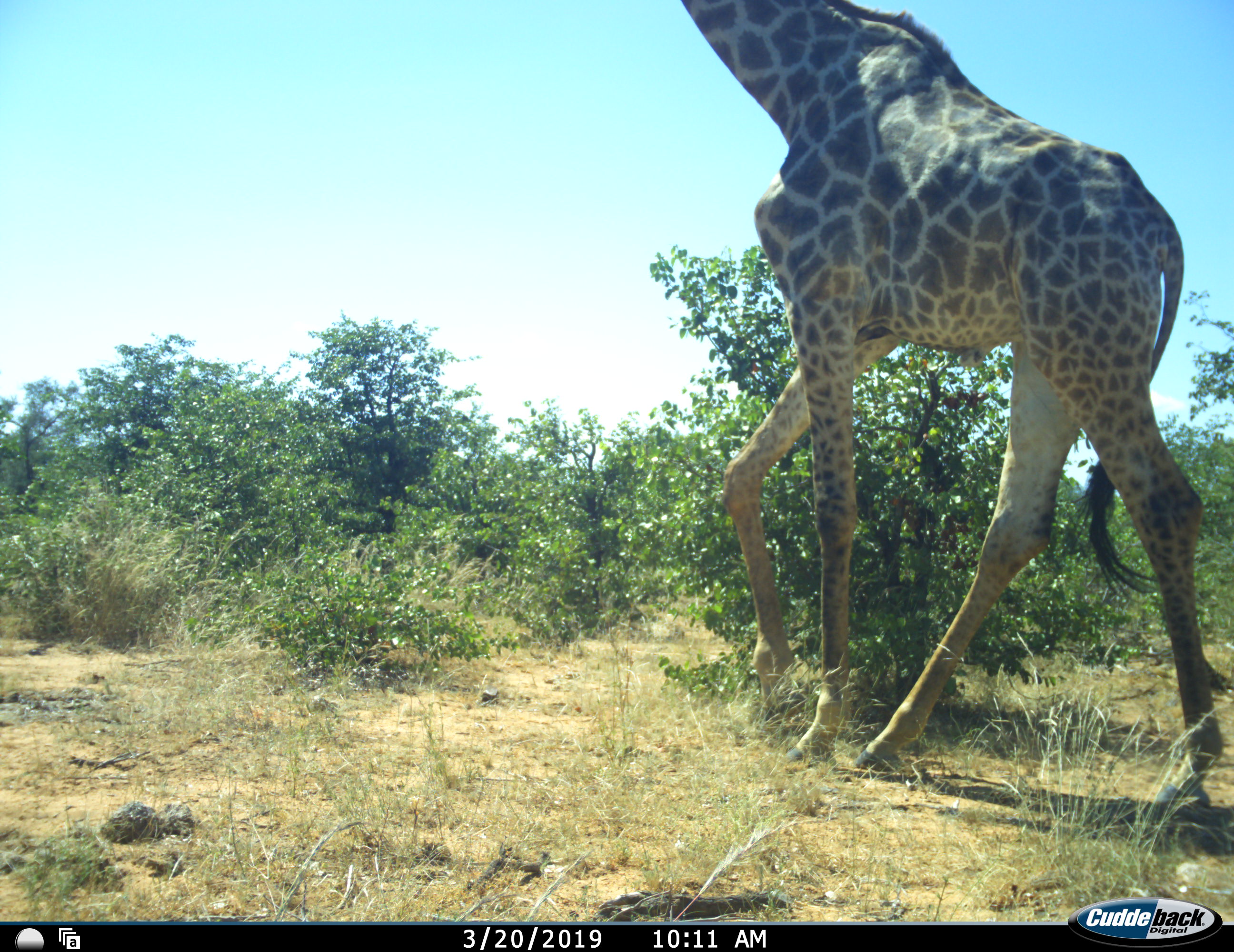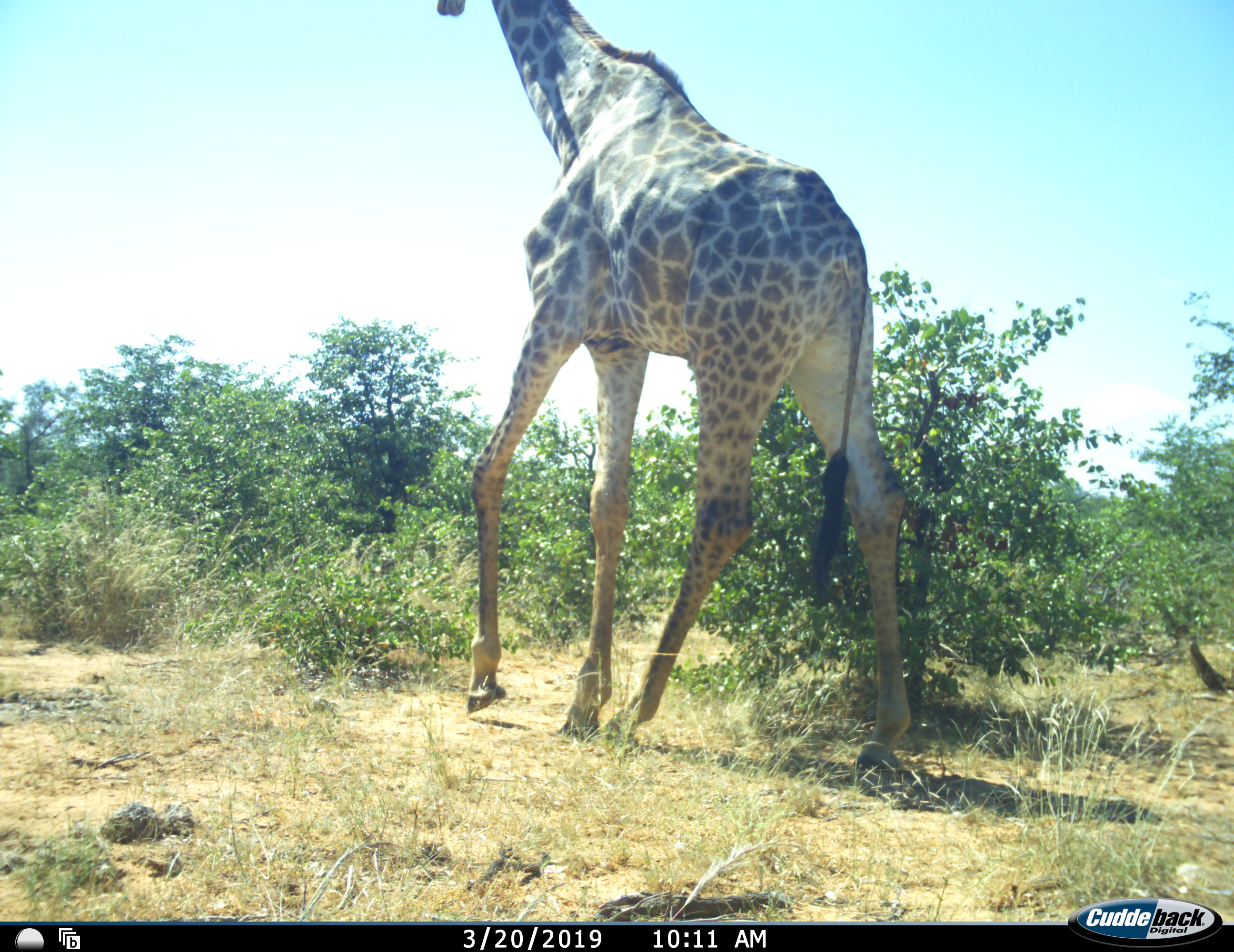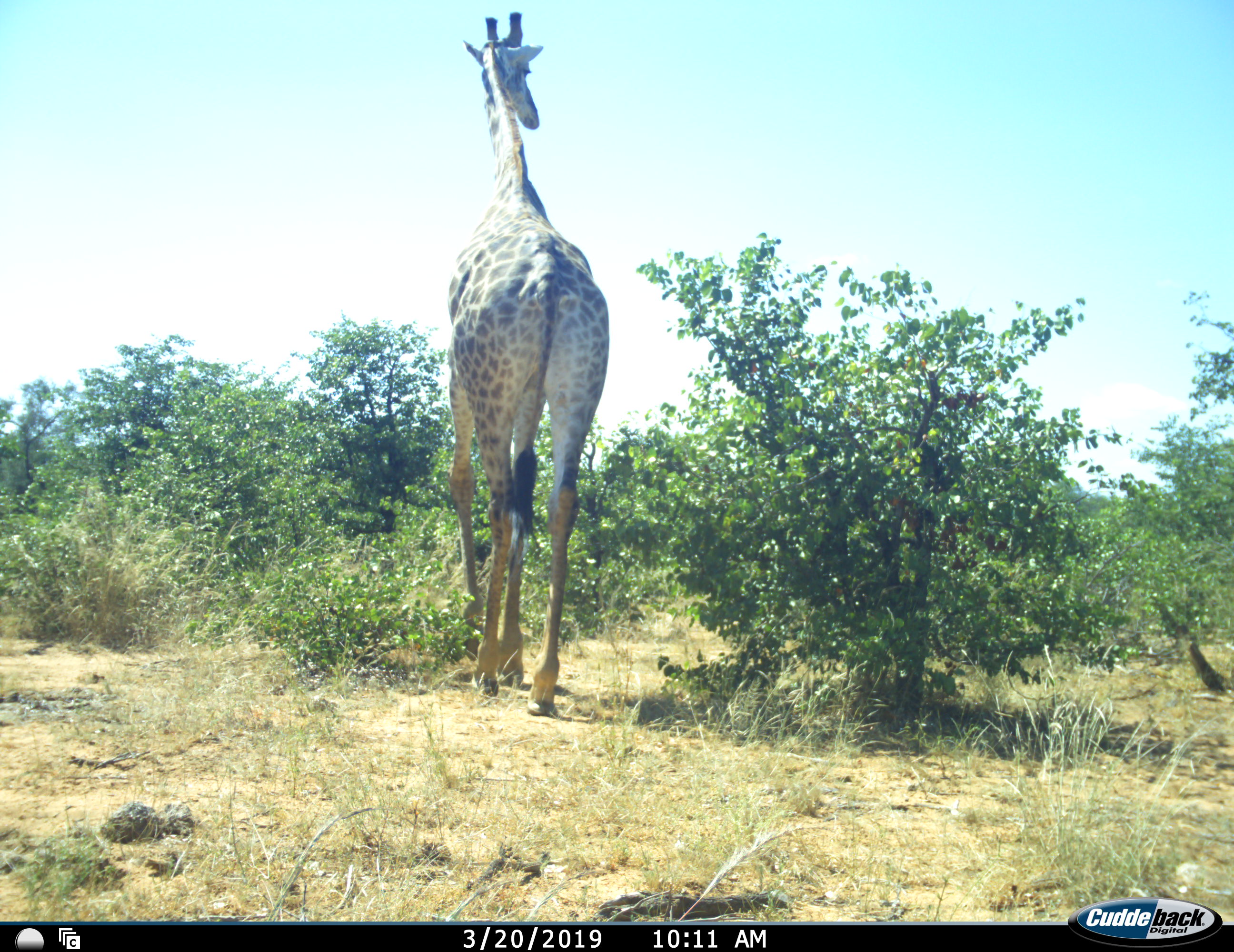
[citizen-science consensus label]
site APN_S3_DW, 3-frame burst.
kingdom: Animalia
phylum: Chordata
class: Mammalia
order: Artiodactyla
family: Giraffidae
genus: Giraffa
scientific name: Giraffa camelopardalis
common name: giraffe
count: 1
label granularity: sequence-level